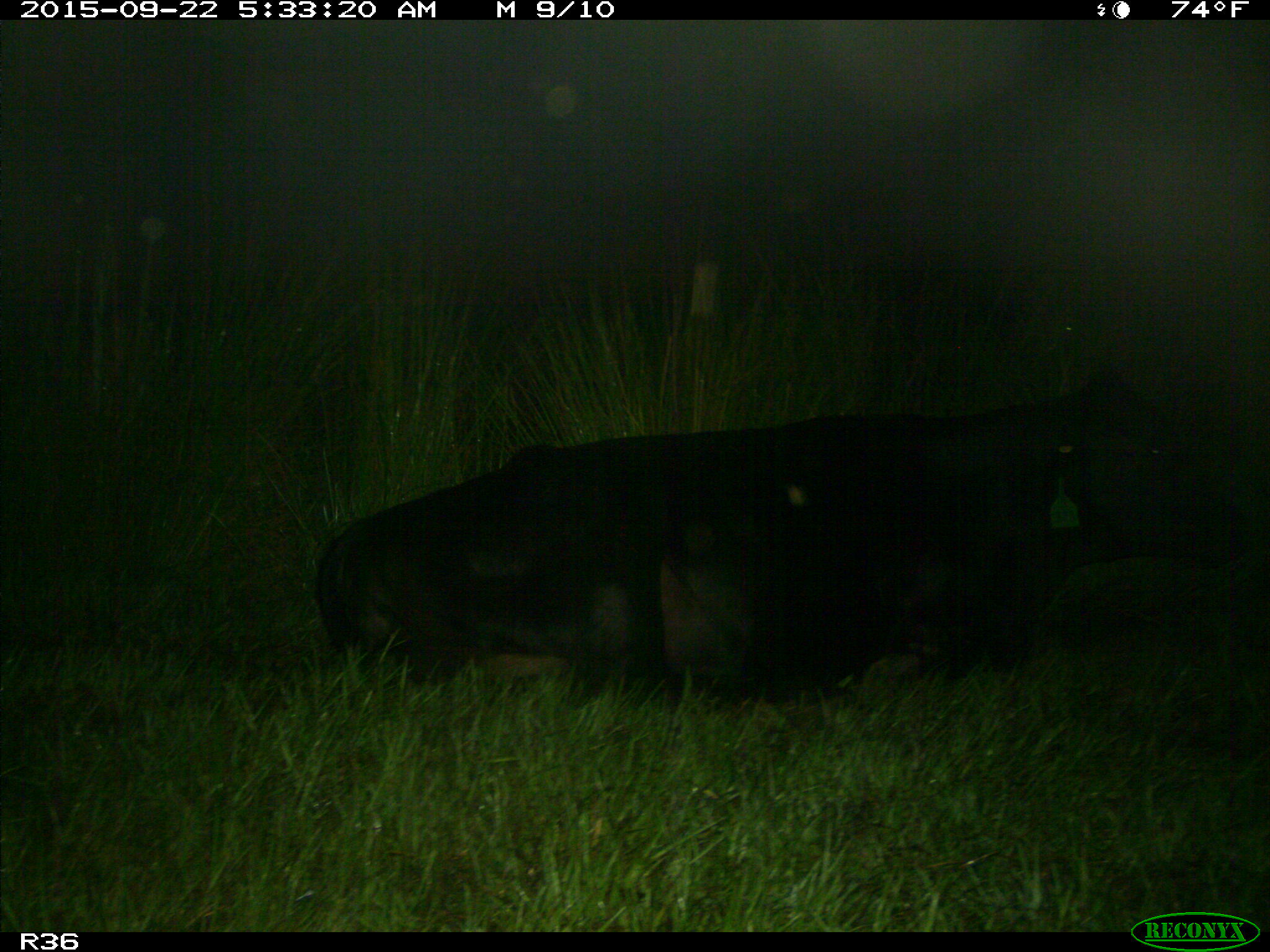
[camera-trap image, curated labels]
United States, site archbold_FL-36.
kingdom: Animalia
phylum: Chordata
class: Mammalia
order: Artiodactyla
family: Bovidae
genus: Bos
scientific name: Bos taurus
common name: domestic cow